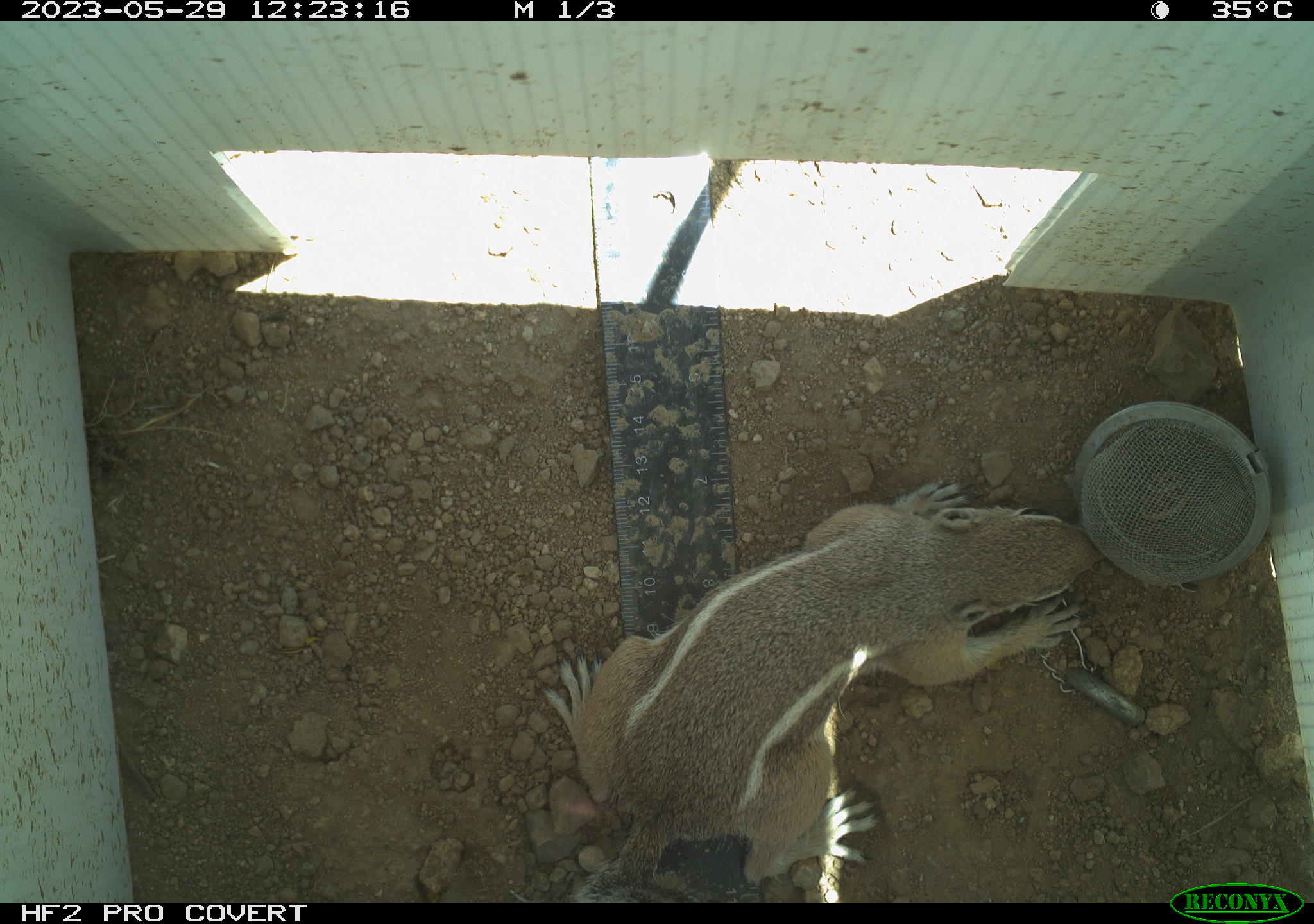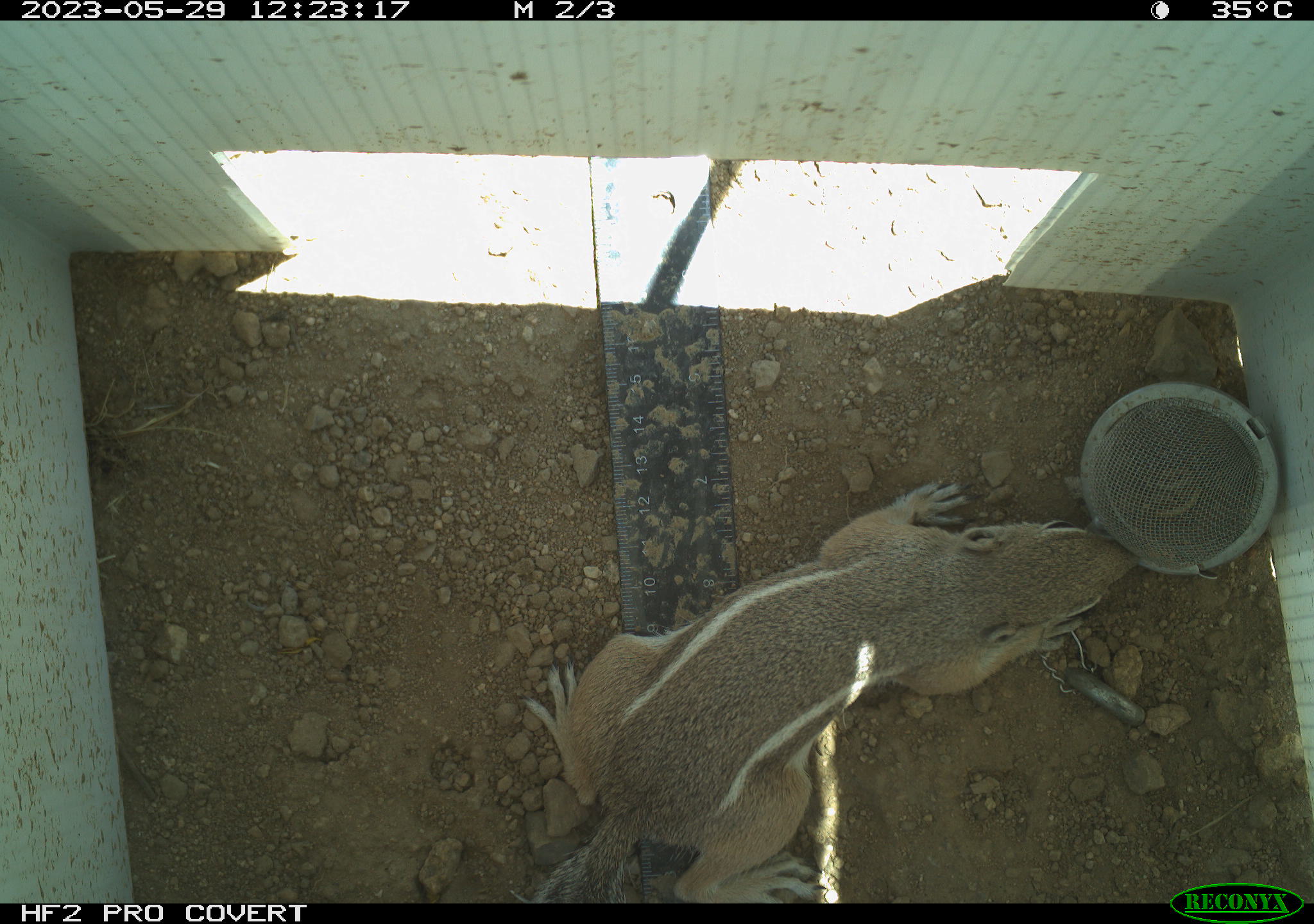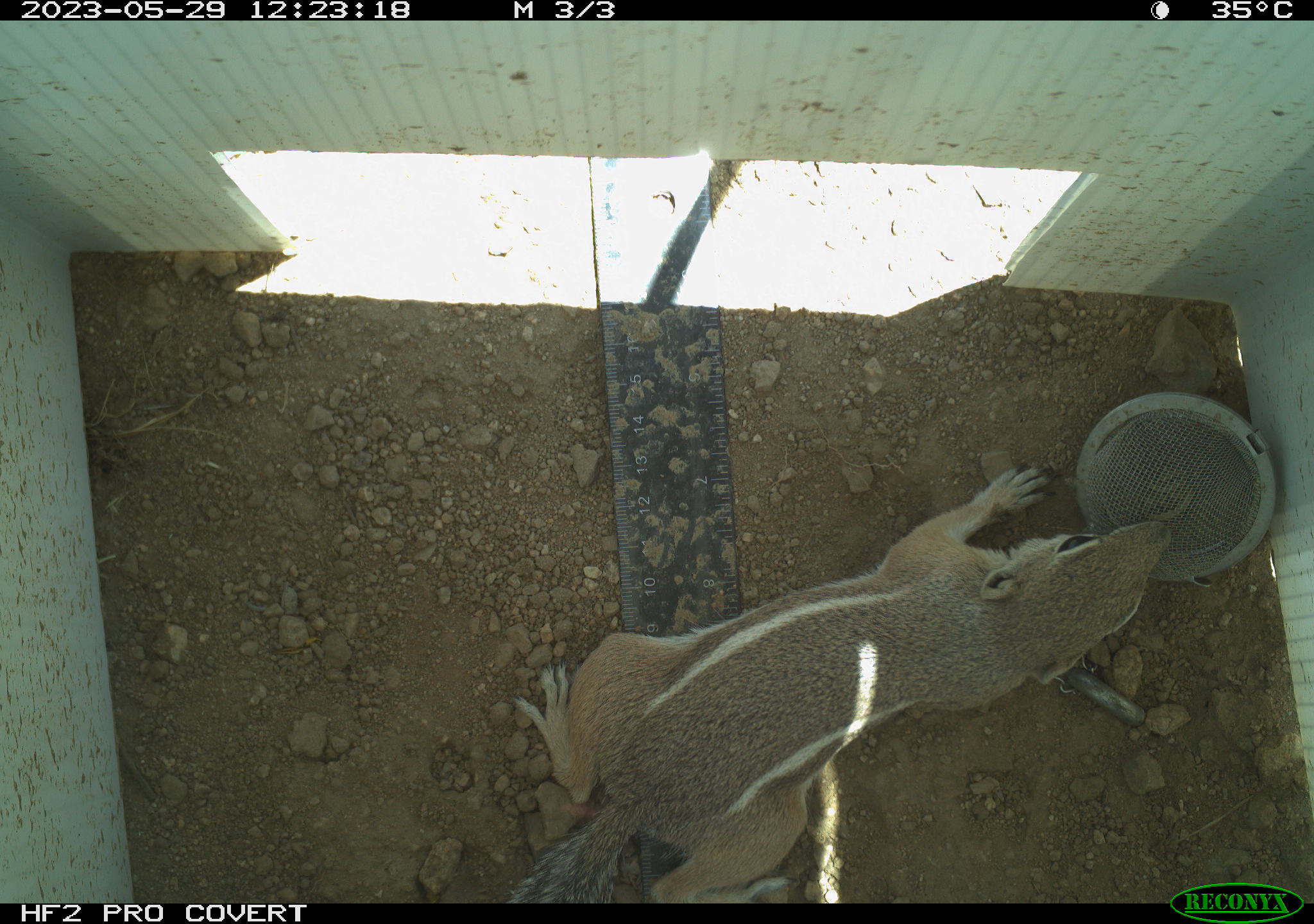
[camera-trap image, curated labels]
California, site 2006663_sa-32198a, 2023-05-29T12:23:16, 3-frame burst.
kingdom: Animalia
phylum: Chordata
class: Mammalia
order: Rodentia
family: Sciuridae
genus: Ammospermophilus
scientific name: Ammospermophilus leucurus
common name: white-tailed antelope squirrel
White-tailed antelope squirrel (Ammospermophilus leucurus).